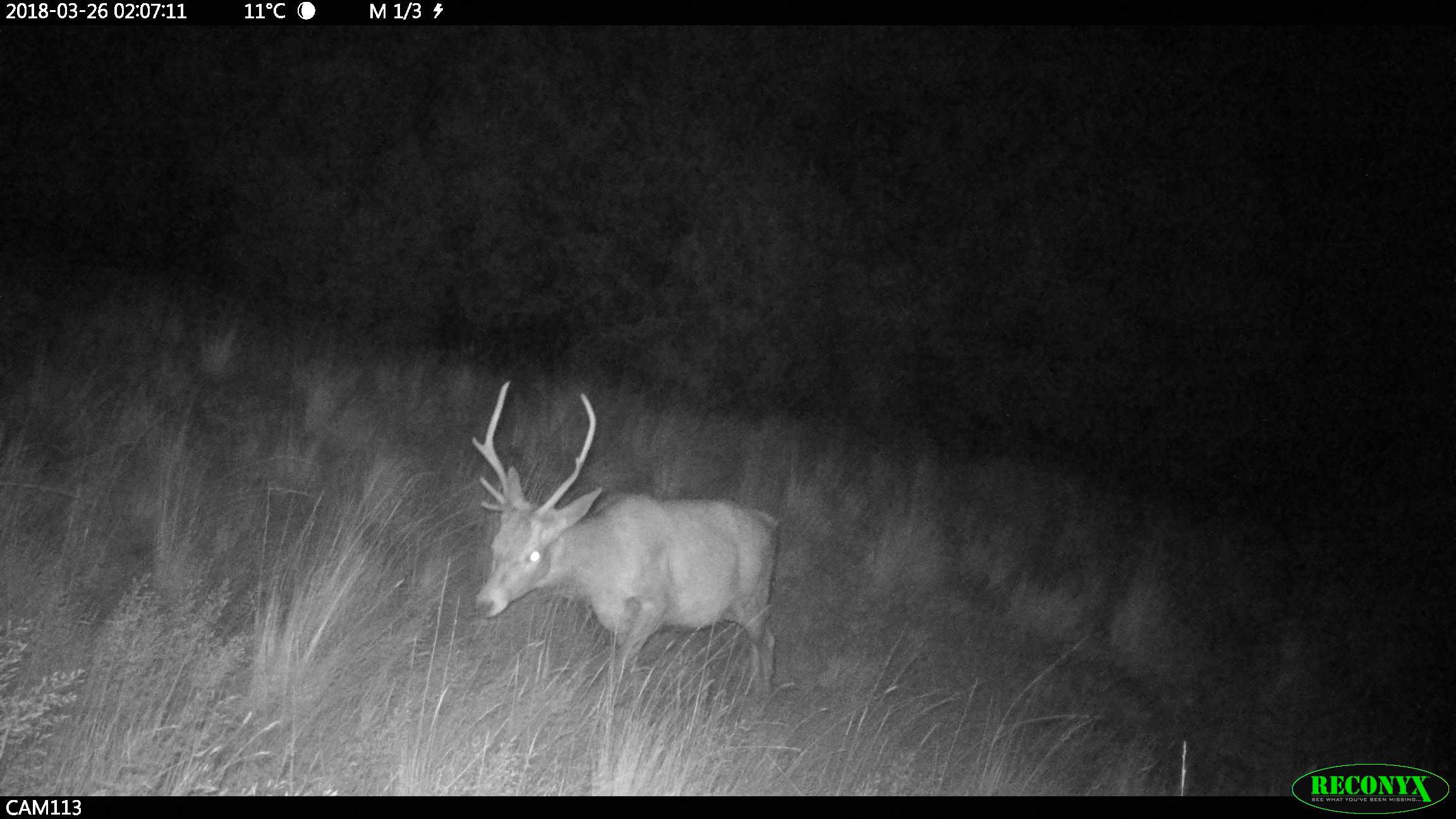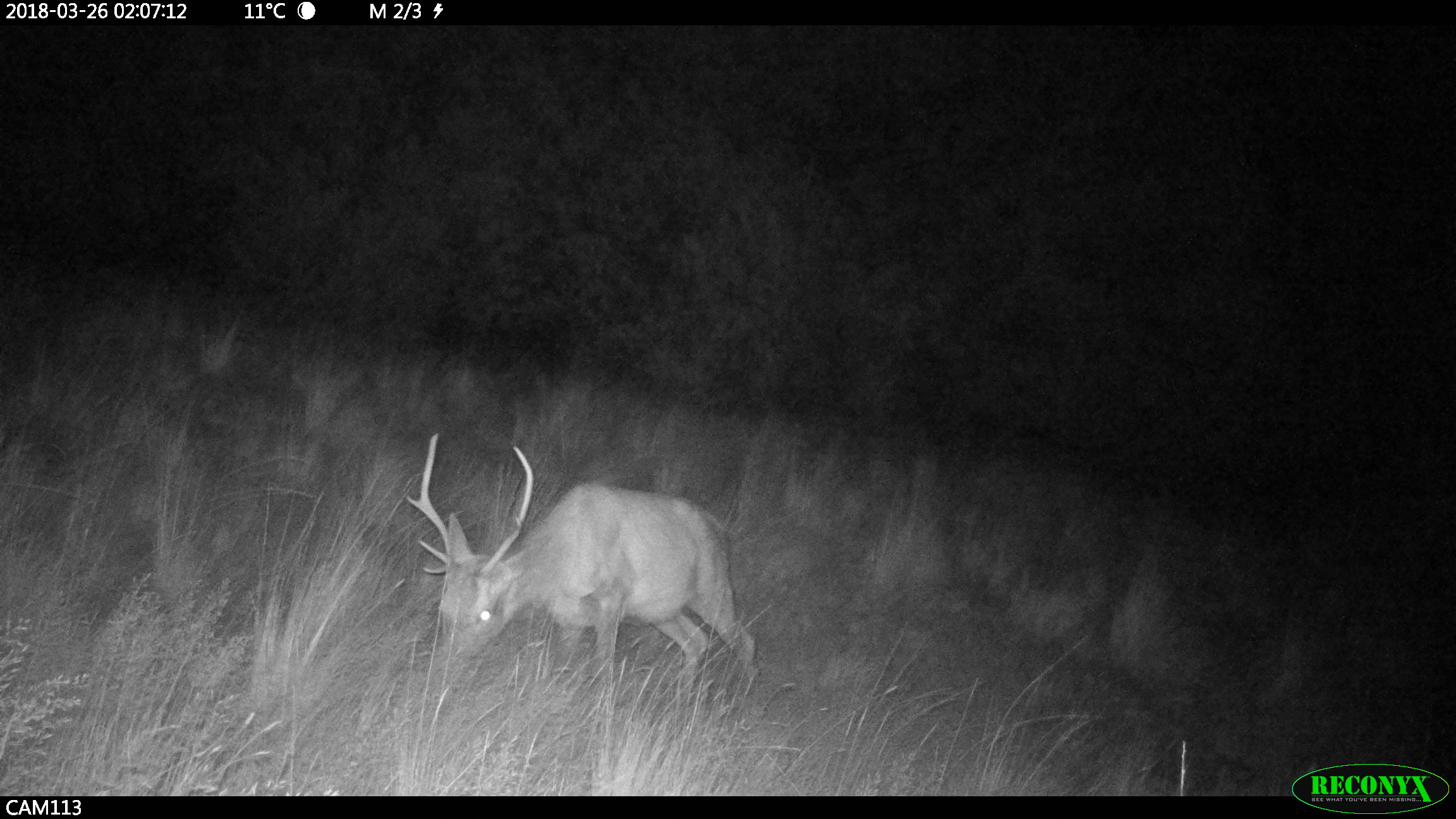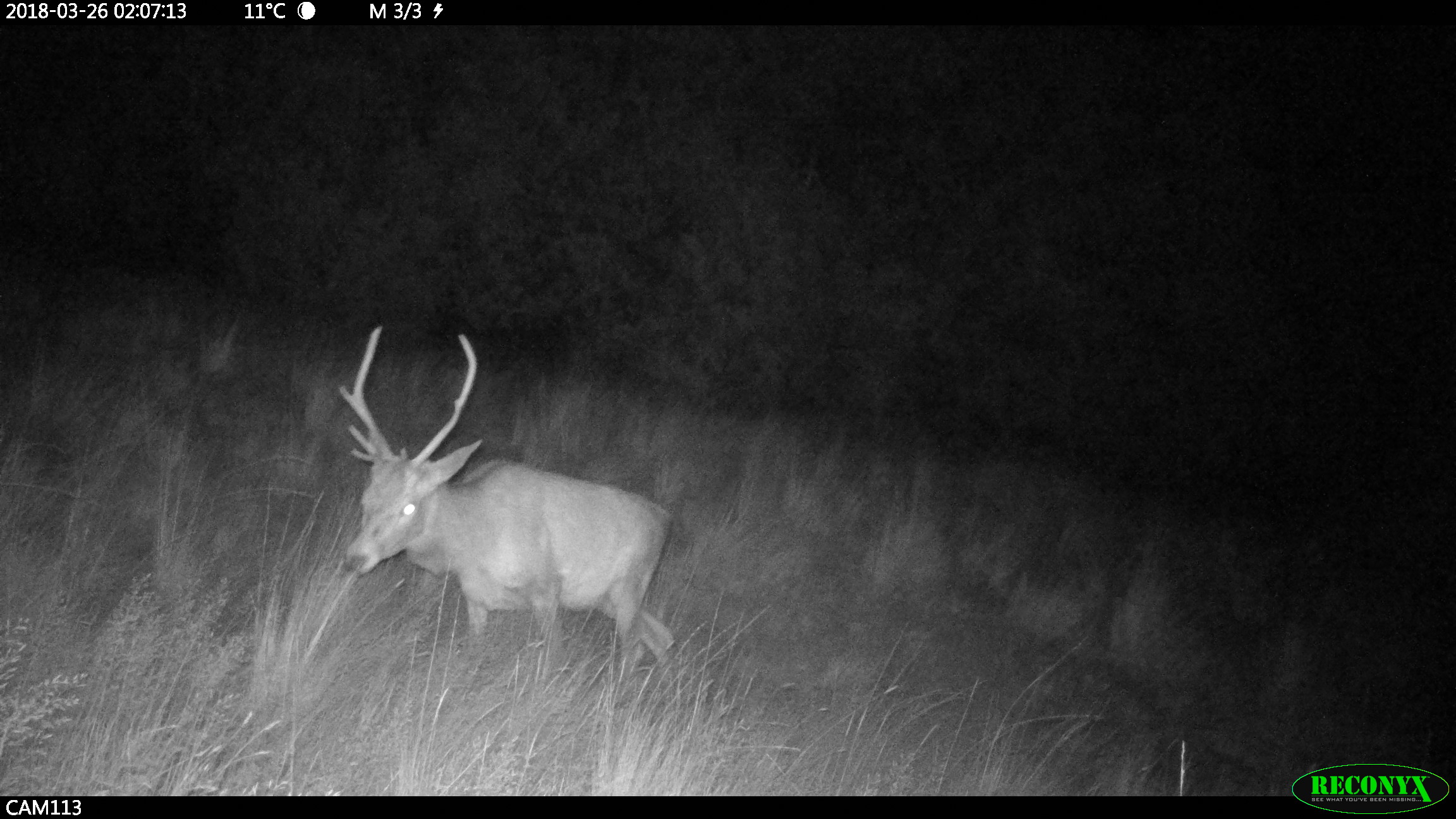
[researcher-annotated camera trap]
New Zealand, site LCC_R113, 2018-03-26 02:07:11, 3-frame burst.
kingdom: Animalia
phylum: Chordata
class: Mammalia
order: Artiodactyla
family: Cervidae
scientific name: Cervidae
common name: deer